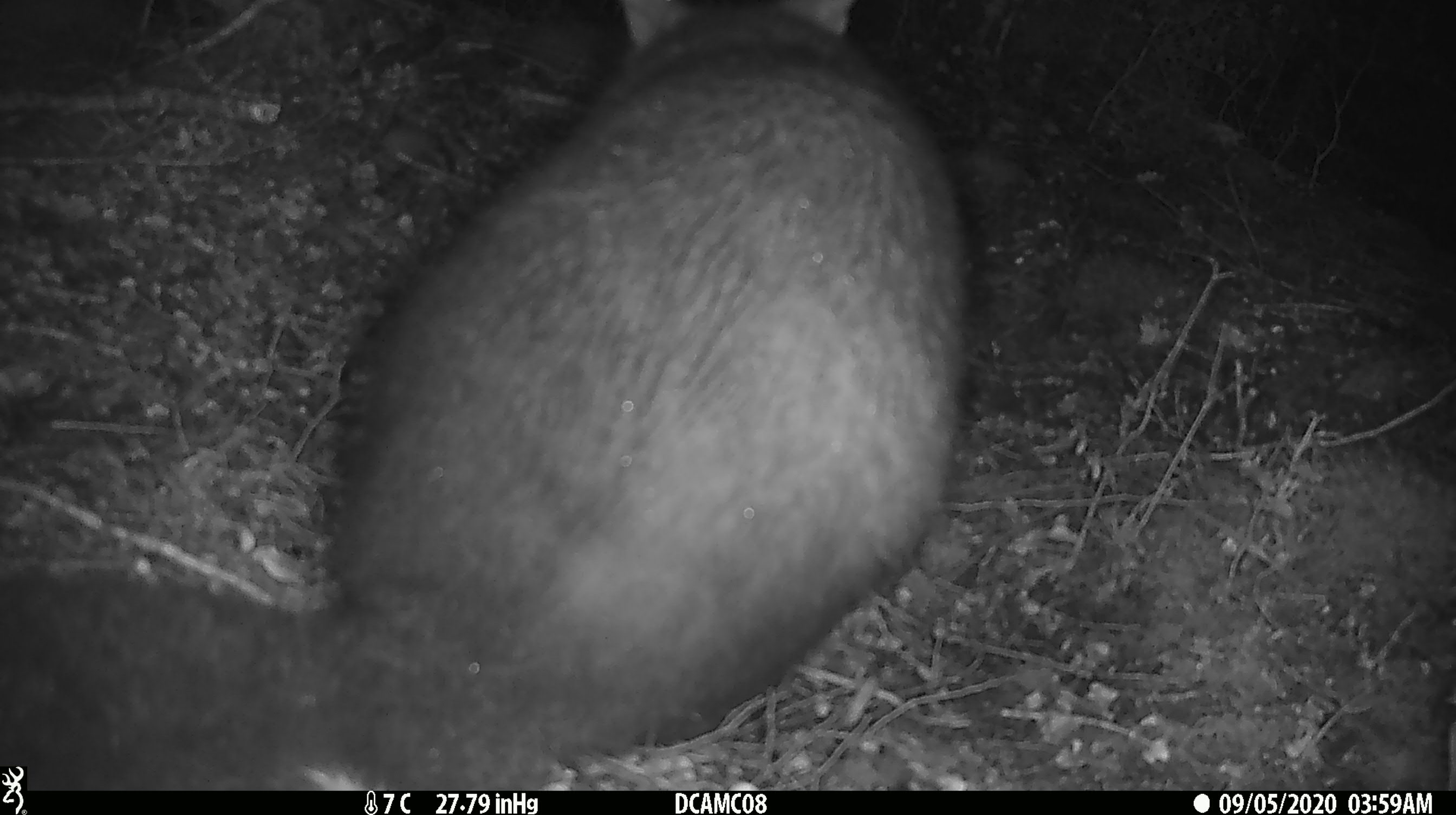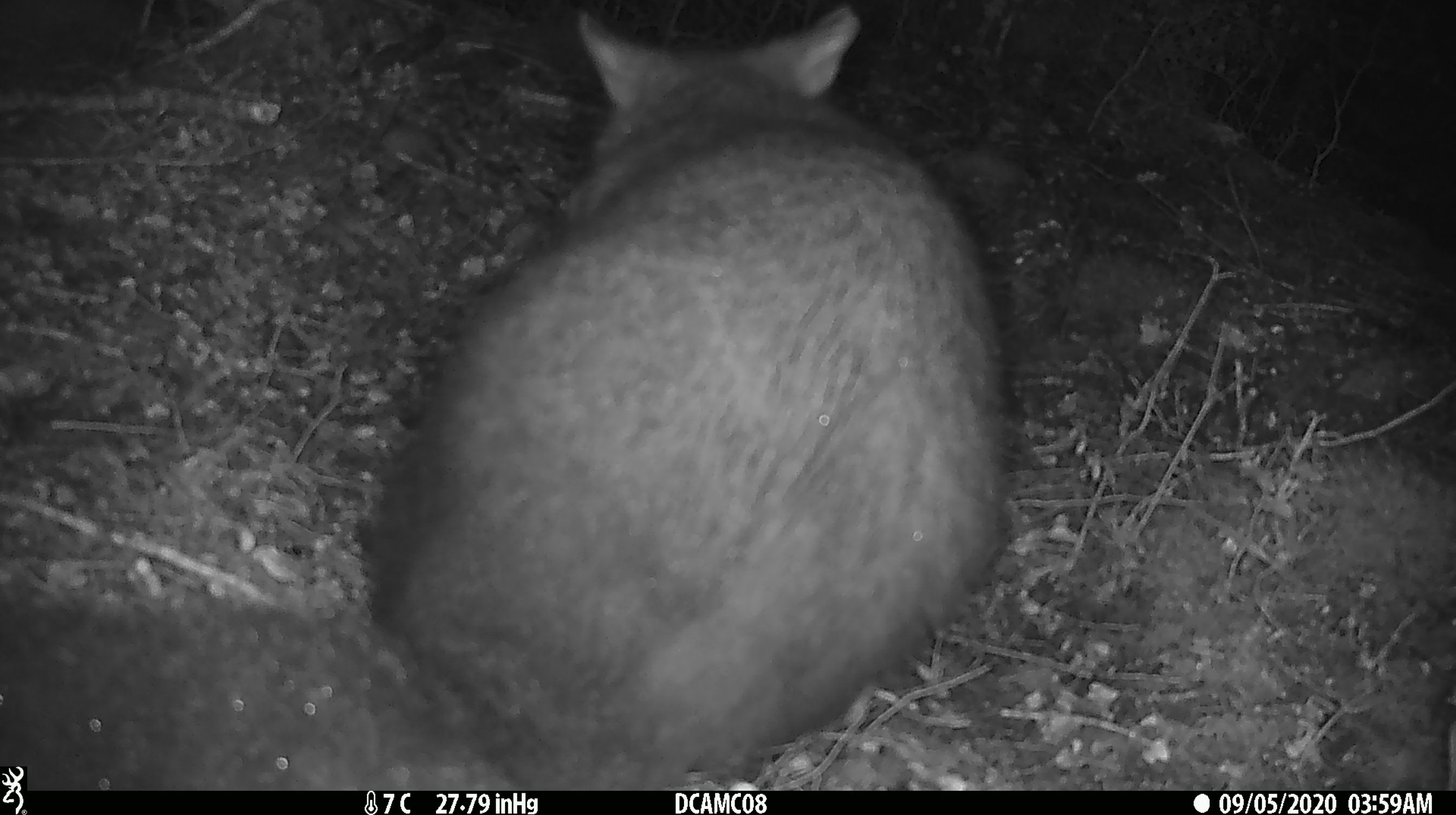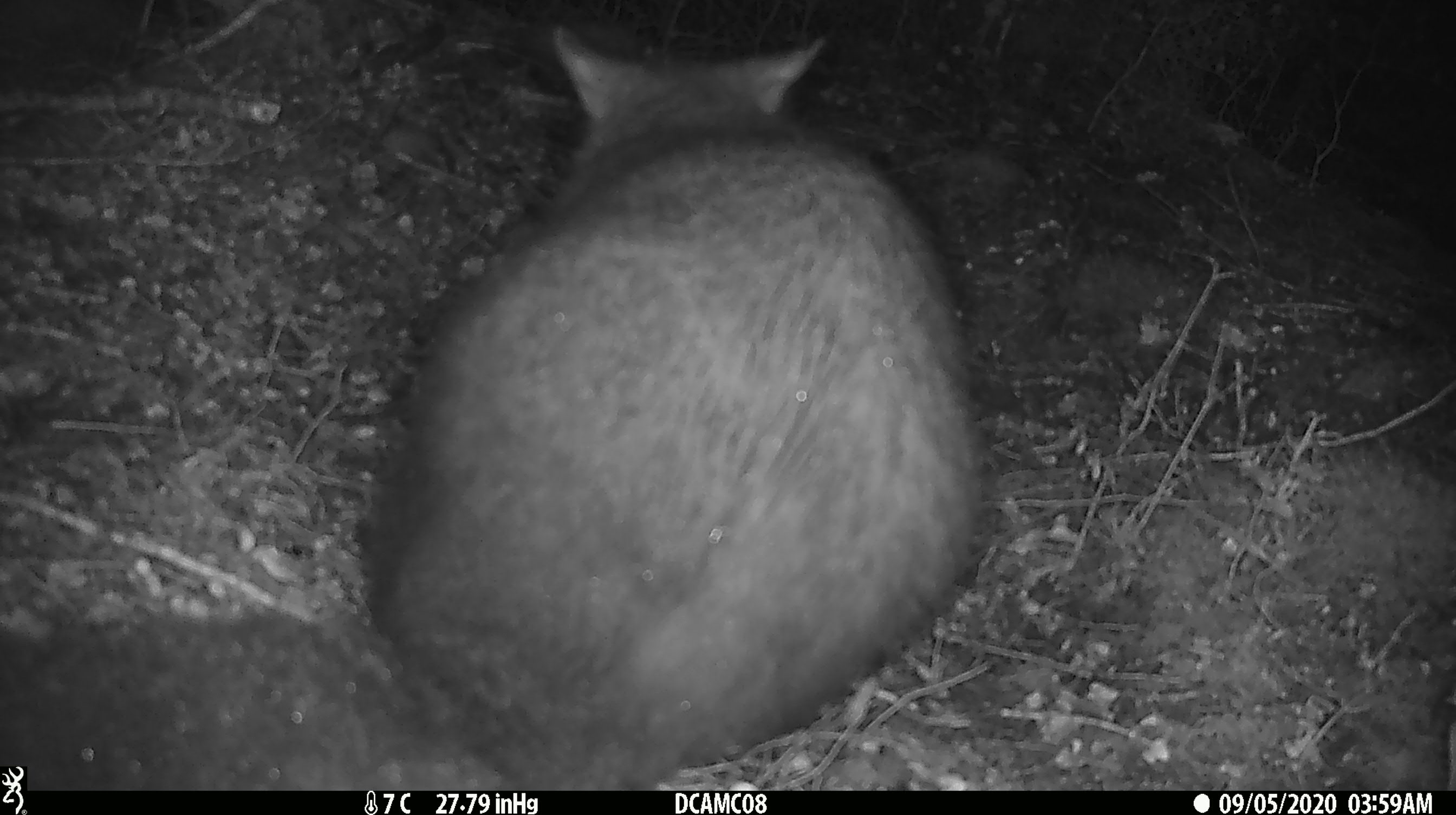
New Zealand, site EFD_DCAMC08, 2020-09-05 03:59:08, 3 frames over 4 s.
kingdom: Animalia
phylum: Chordata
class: Mammalia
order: Diprotodontia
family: Phalangeridae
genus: Trichosurus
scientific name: Trichosurus vulpecula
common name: common brushtail possum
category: possum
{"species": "possum (common brushtail possum) (Trichosurus vulpecula)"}